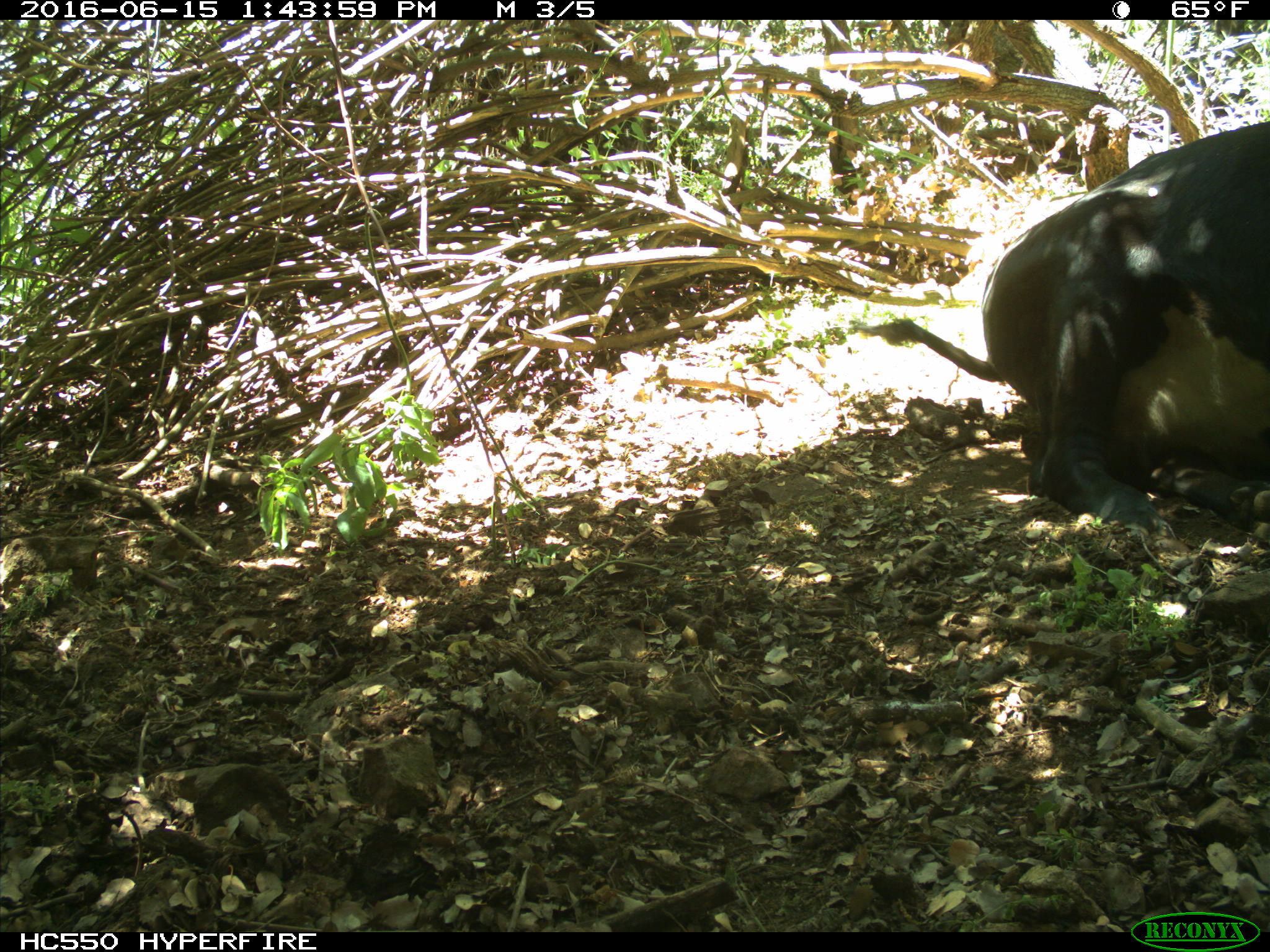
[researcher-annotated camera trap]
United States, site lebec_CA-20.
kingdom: Animalia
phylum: Chordata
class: Mammalia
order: Artiodactyla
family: Bovidae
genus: Bos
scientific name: Bos taurus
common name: domestic cow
Bos taurus (domestic cow).